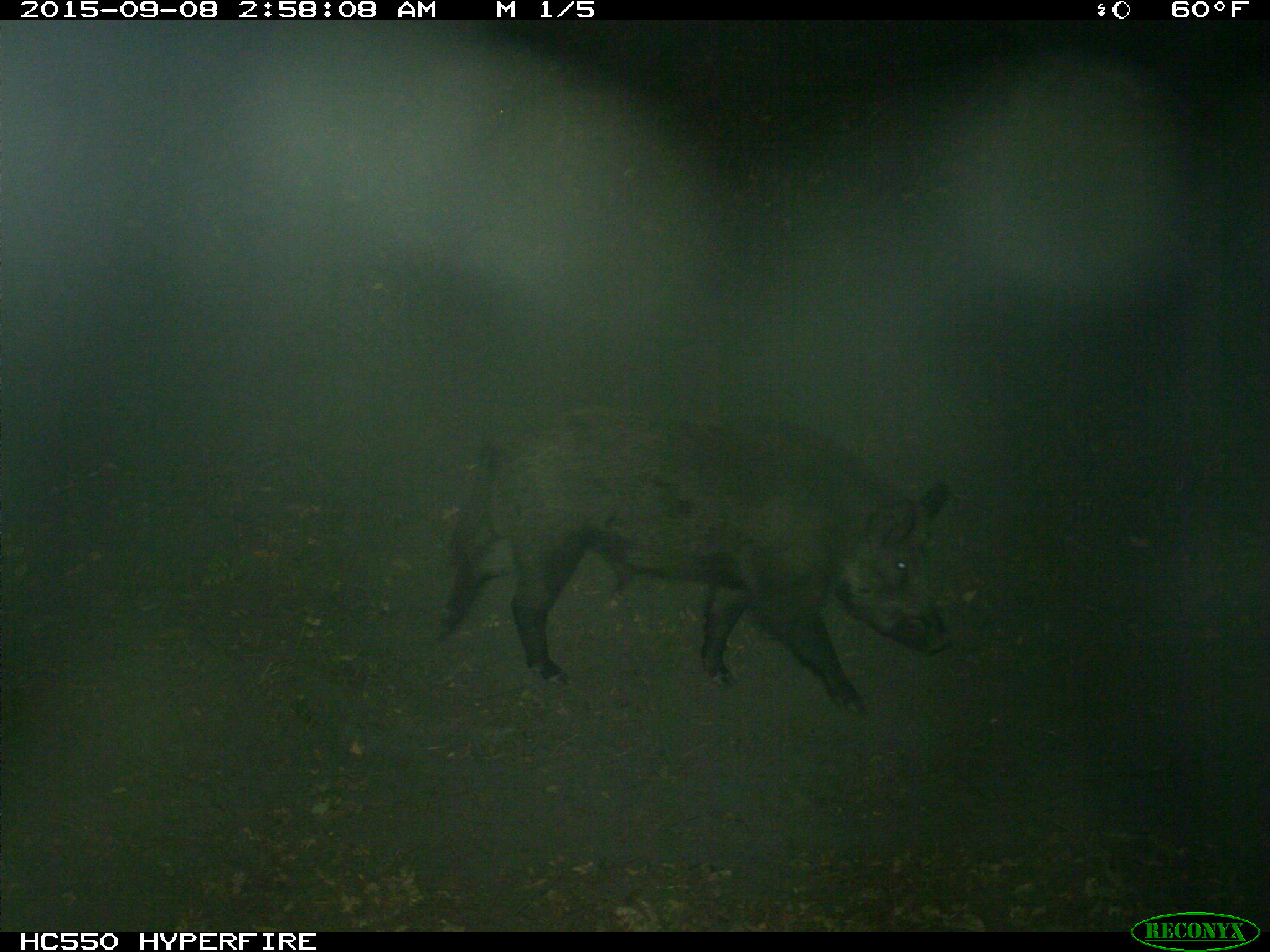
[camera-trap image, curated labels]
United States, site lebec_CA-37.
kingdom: Animalia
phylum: Chordata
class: Mammalia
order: Artiodactyla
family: Suidae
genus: Sus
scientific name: Sus scrofa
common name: wild boar